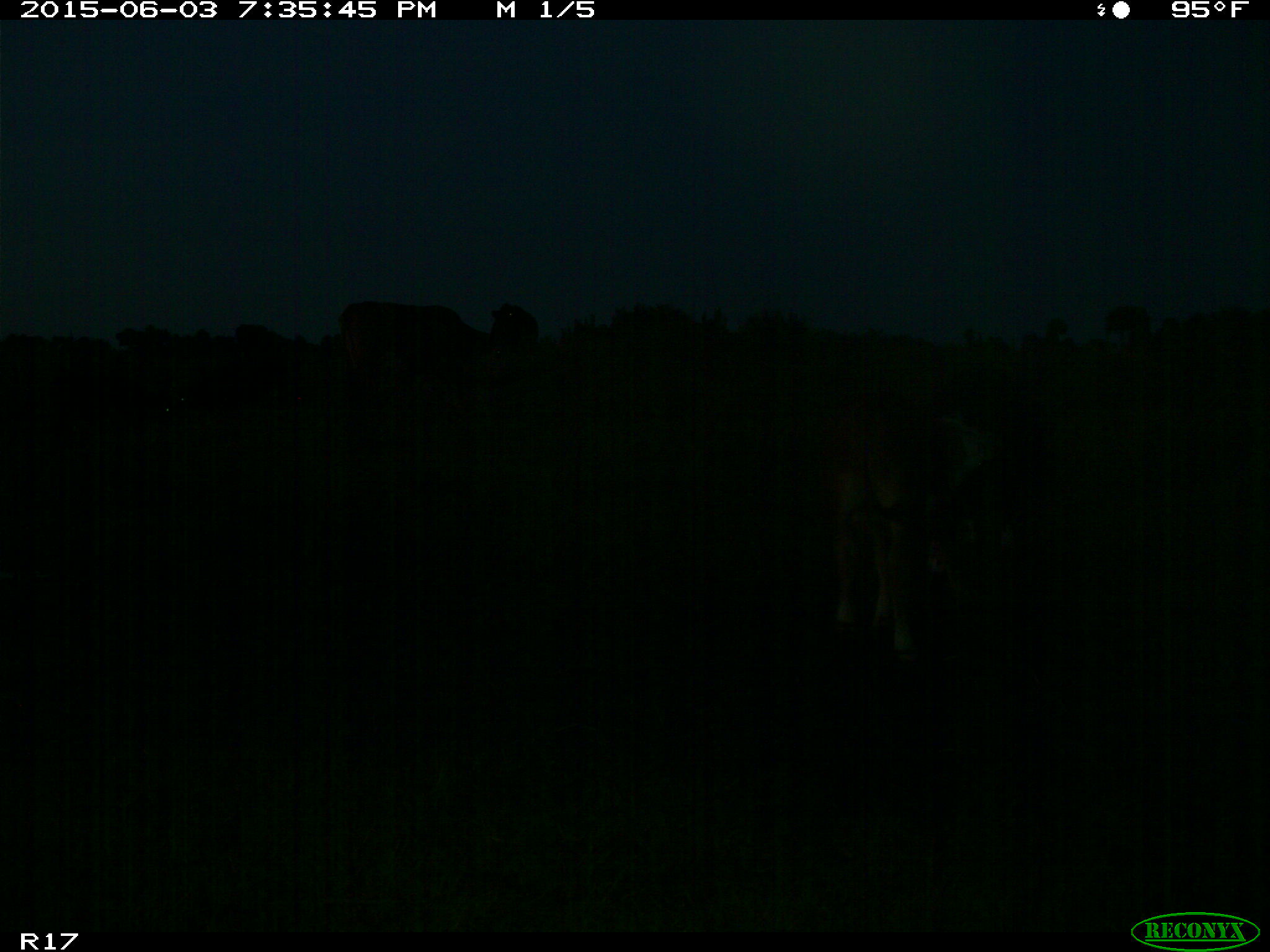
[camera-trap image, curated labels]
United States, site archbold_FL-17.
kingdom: Animalia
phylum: Chordata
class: Mammalia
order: Artiodactyla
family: Bovidae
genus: Bos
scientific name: Bos taurus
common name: domestic cow